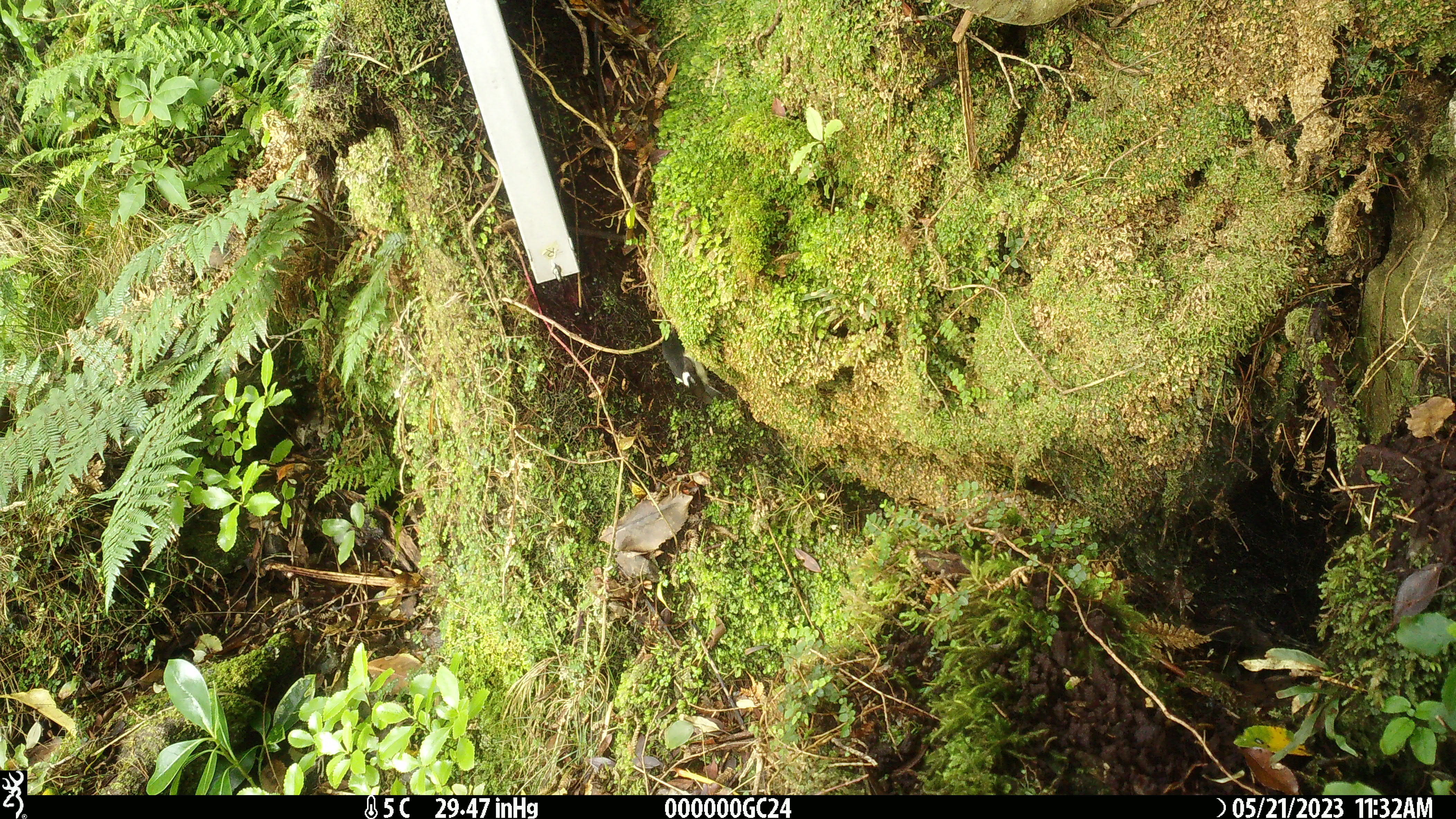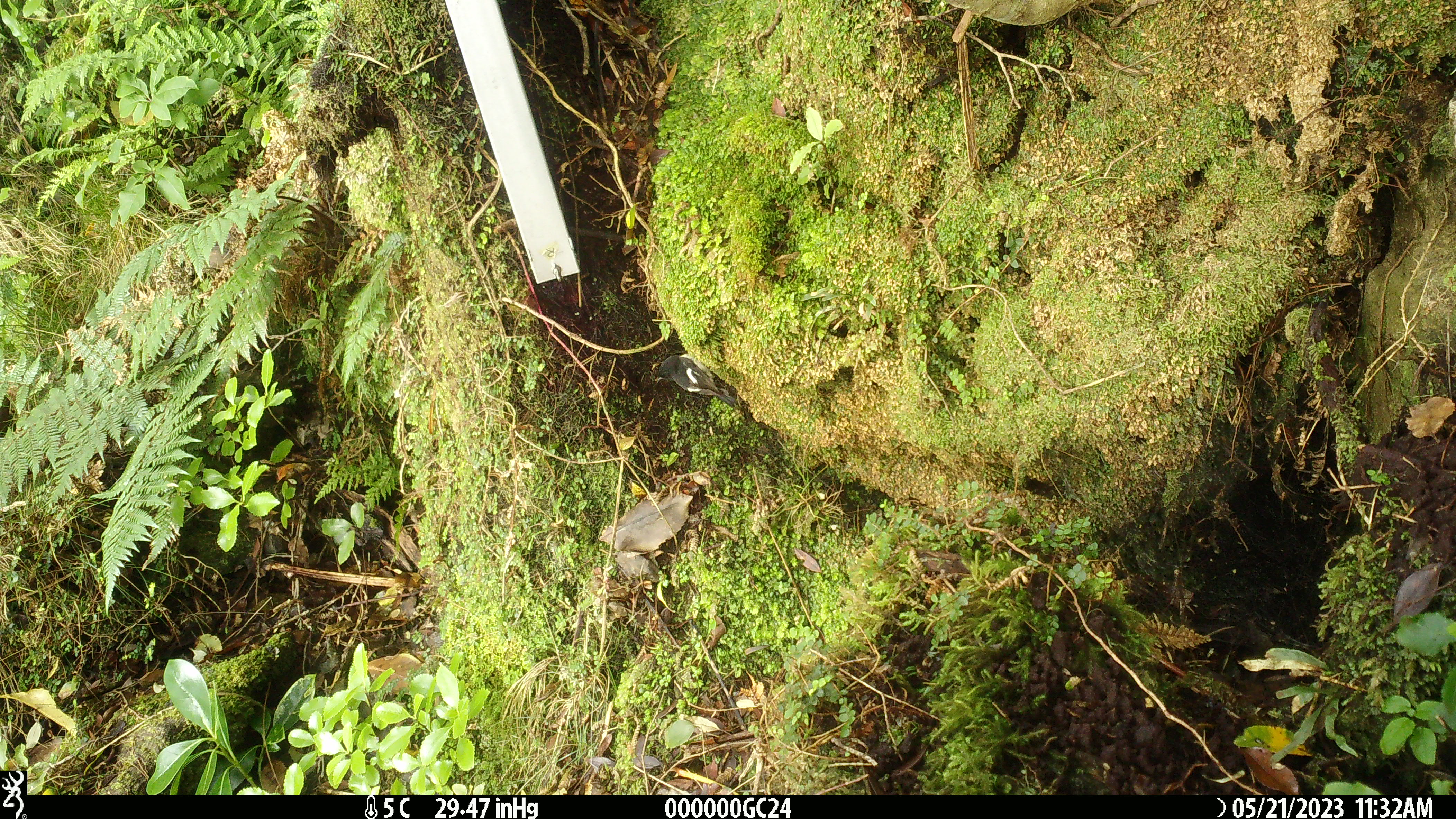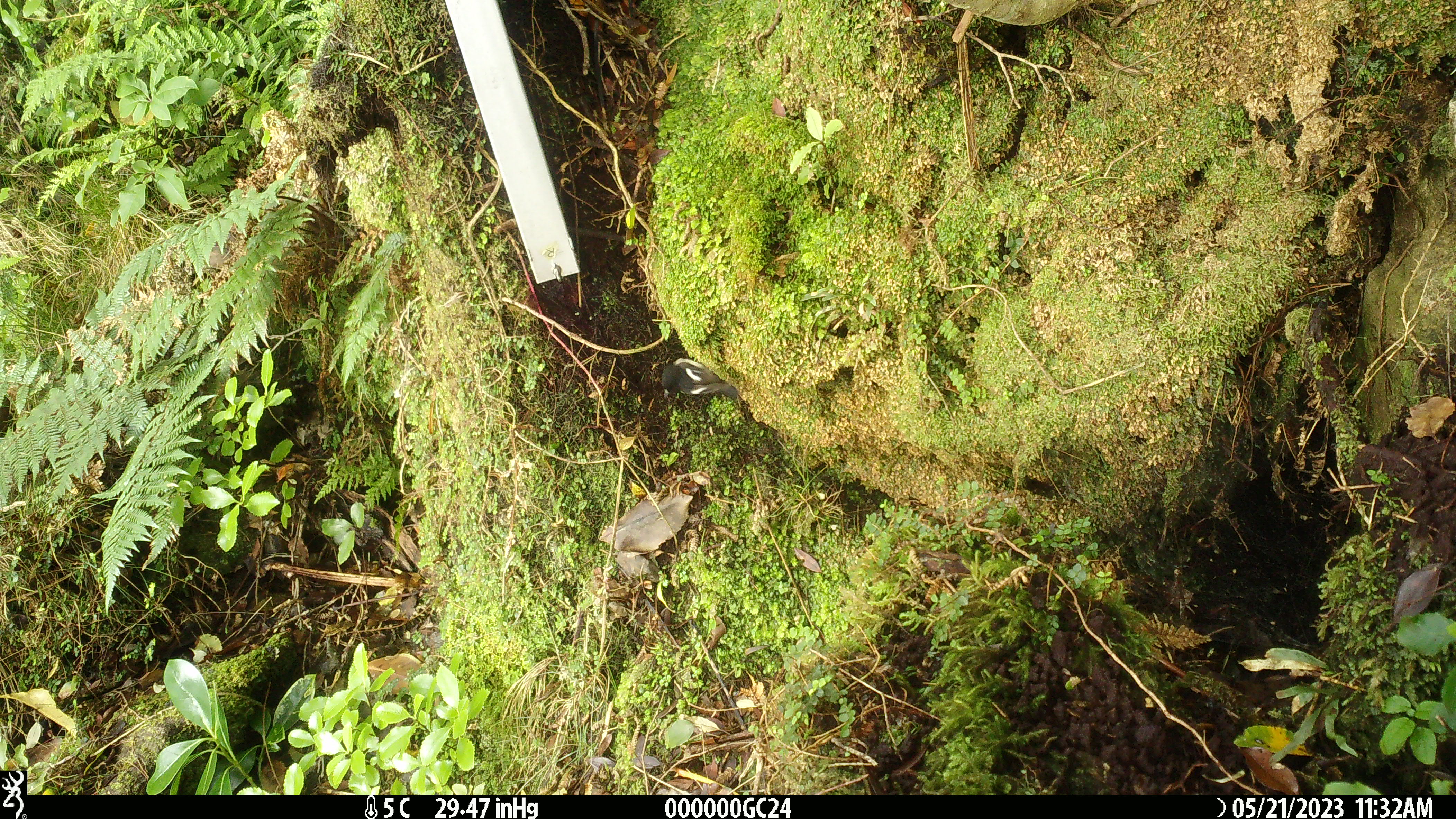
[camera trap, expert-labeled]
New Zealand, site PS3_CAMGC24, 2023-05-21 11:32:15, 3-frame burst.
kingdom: Animalia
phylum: Chordata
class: Aves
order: Passeriformes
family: Petroicidae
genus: Petroica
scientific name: Petroica macrocephala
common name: tomtit